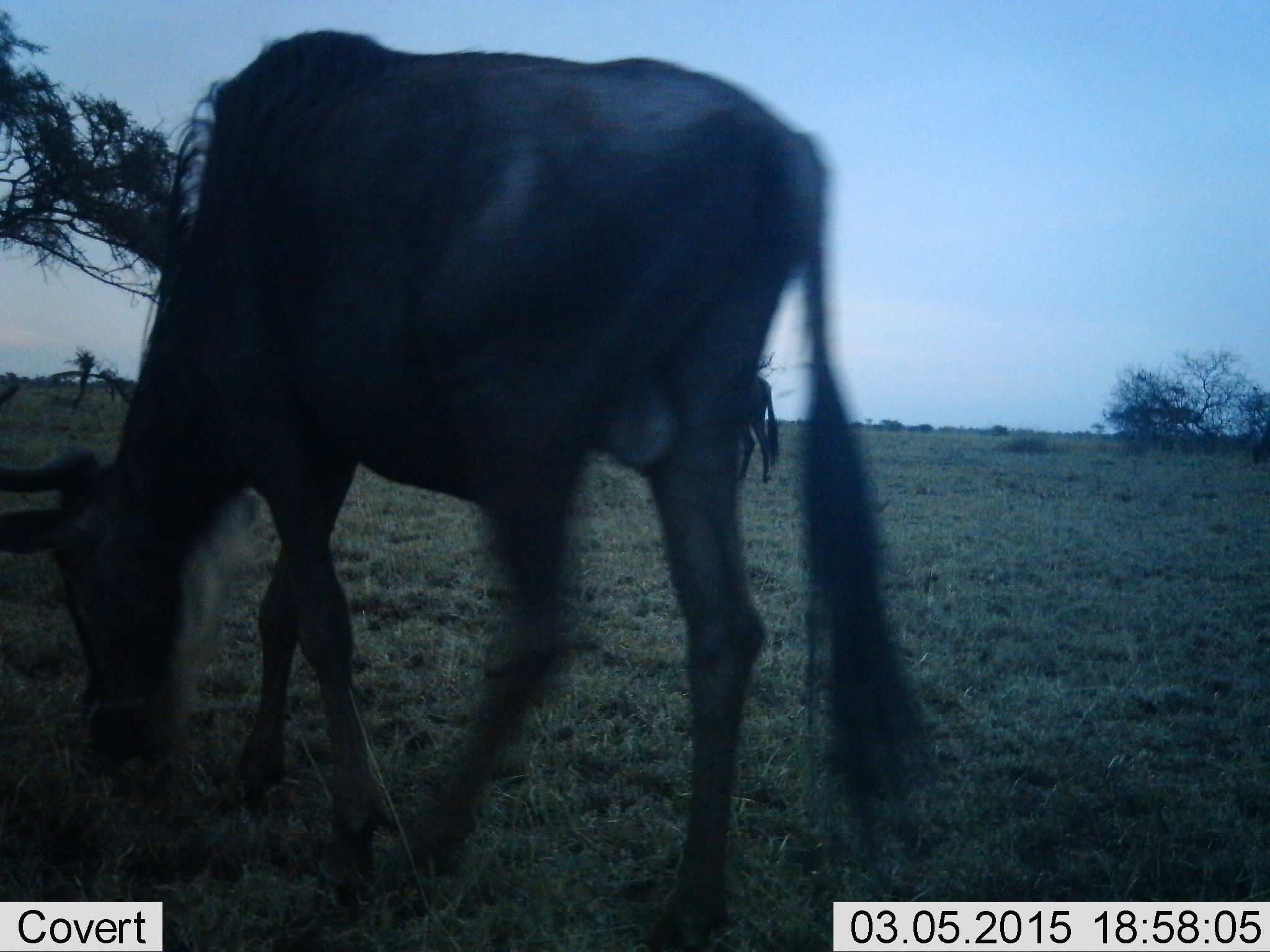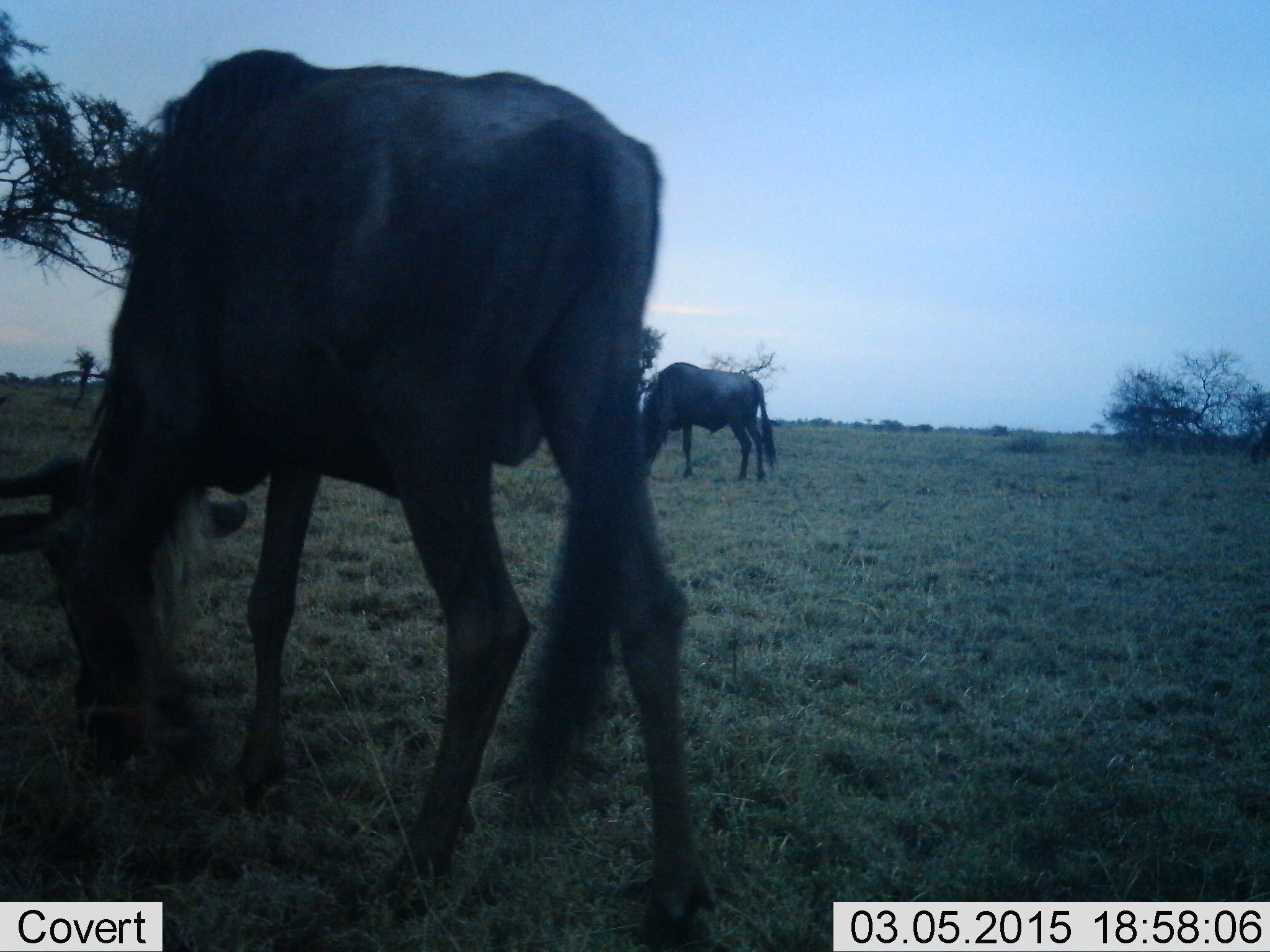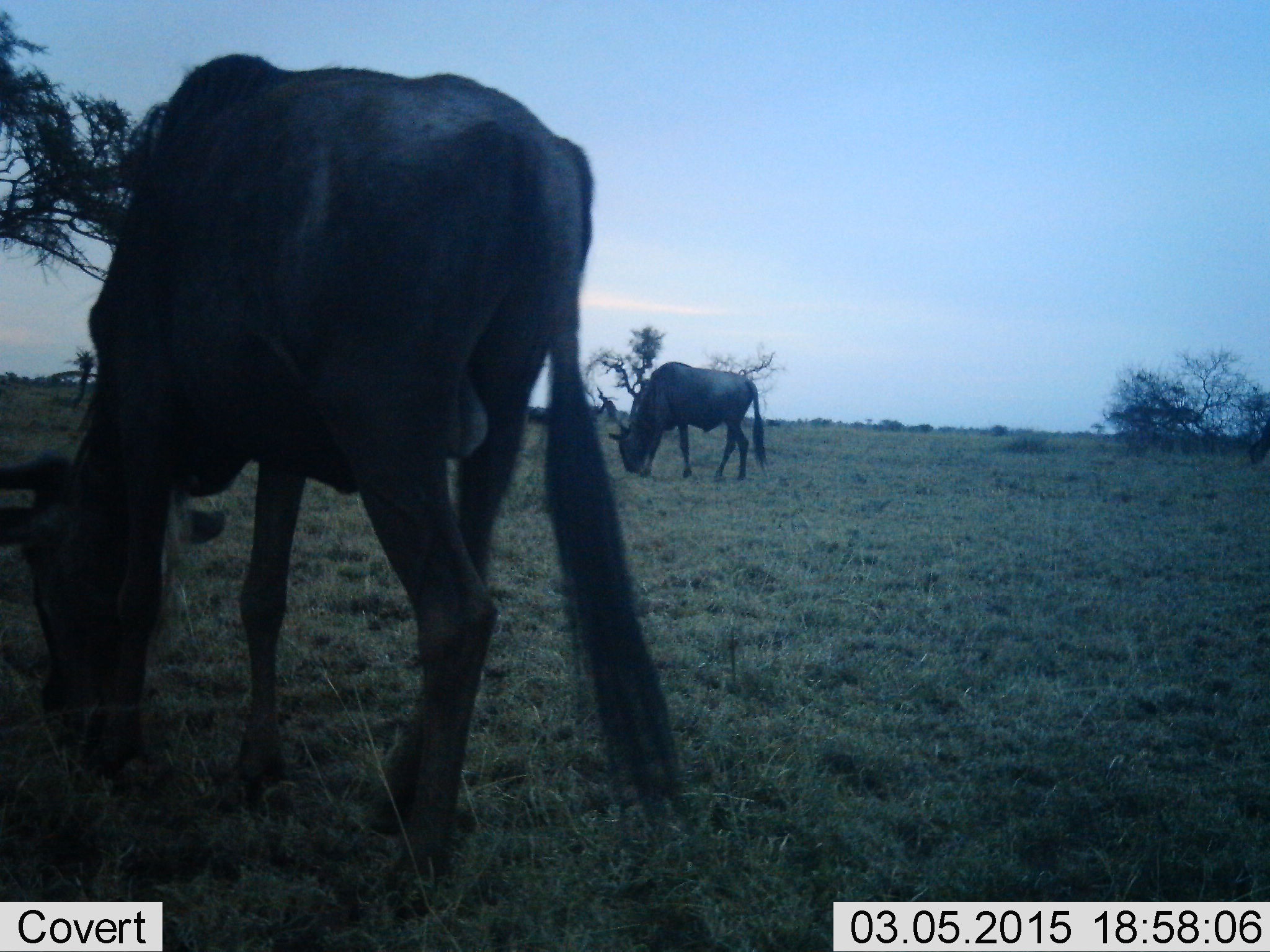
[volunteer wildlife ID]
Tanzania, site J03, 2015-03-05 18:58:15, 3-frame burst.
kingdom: Animalia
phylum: Chordata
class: Mammalia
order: Artiodactyla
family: Bovidae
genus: Connochaetes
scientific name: Connochaetes taurinus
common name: blue wildebeest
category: wildebeest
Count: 2.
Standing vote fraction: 20%.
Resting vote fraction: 0%.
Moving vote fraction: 40%.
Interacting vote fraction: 0%.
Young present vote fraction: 0%.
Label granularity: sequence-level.